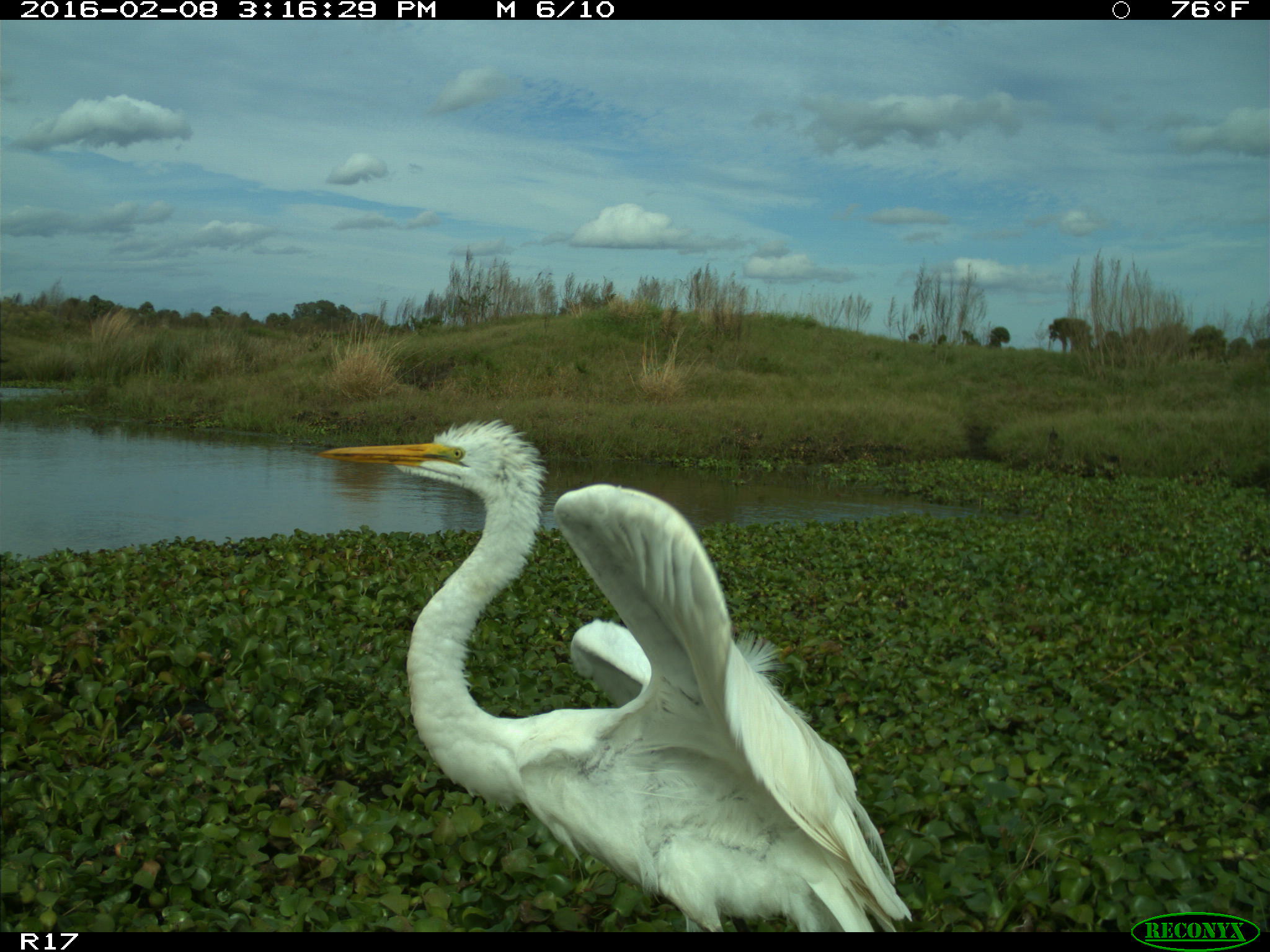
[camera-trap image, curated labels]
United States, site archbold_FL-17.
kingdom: Animalia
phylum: Chordata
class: Aves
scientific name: Aves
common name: birds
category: unidentified bird